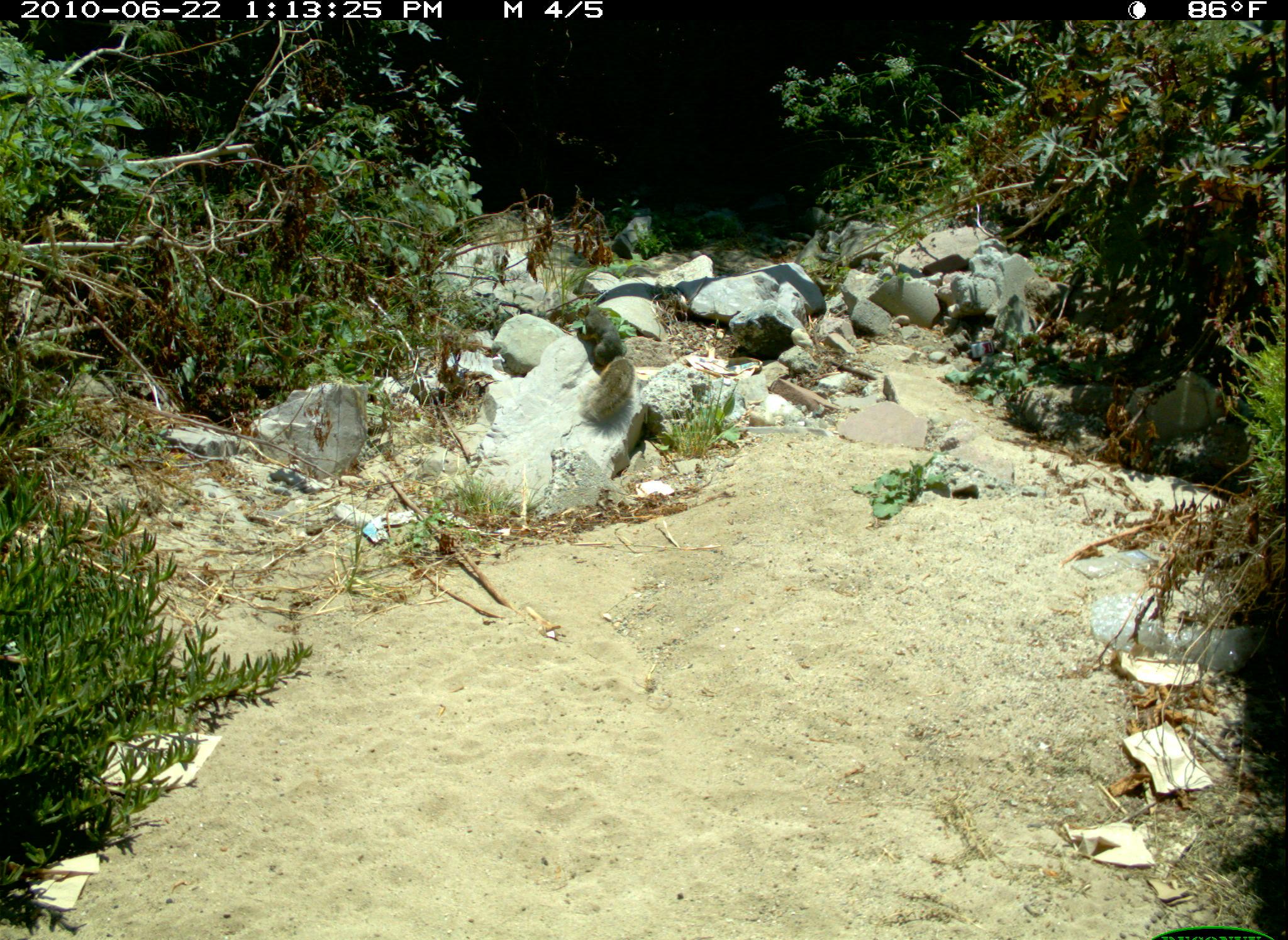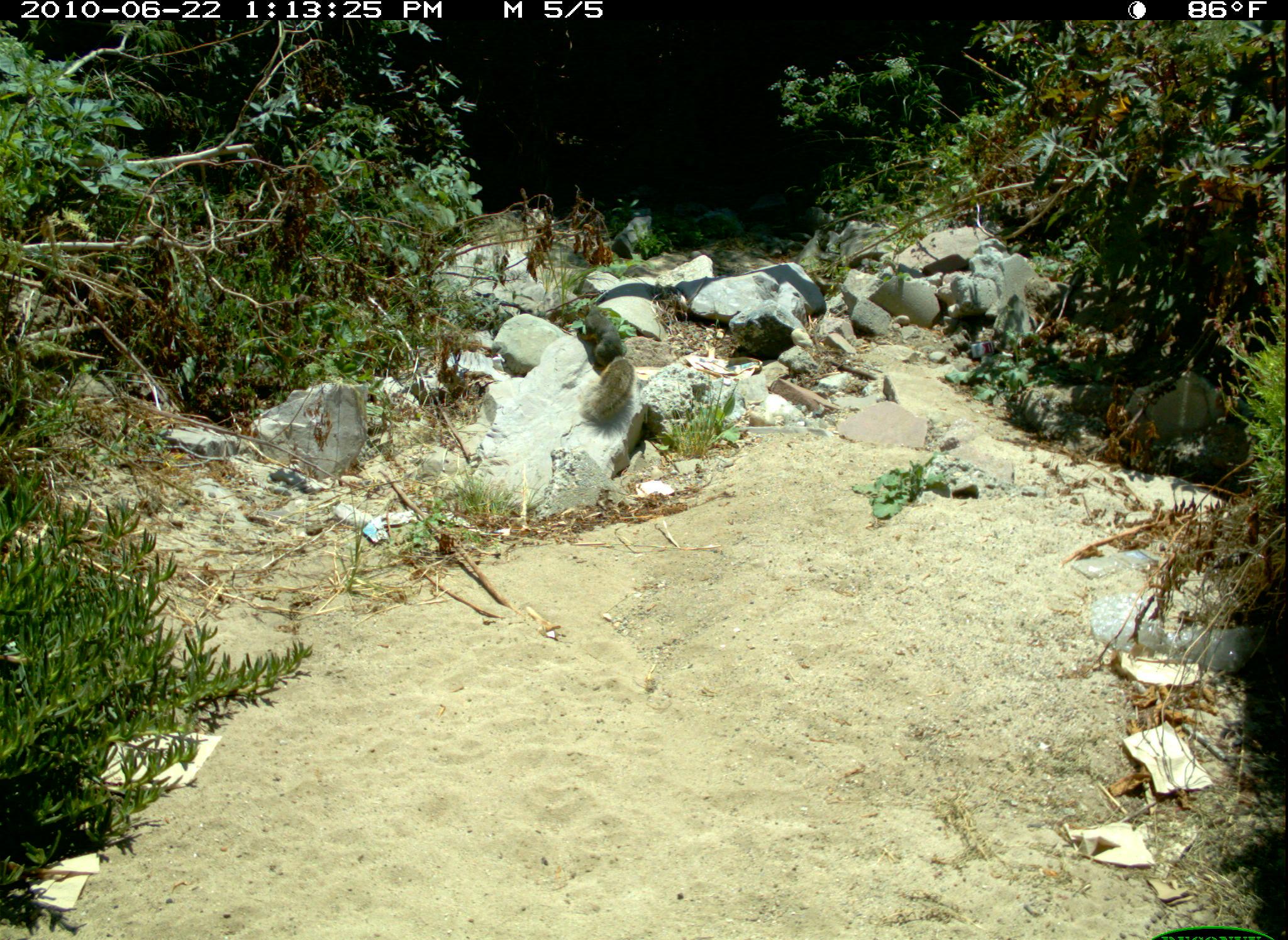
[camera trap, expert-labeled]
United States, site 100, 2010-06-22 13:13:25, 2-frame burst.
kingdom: Animalia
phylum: Chordata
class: Mammalia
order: Rodentia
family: Sciuridae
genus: Sciurus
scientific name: Sciurus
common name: squirrel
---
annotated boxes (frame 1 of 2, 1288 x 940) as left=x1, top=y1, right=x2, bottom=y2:
squirrel: left=580, top=356, right=642, bottom=422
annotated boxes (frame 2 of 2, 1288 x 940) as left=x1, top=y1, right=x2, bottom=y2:
squirrel: left=572, top=296, right=645, bottom=428